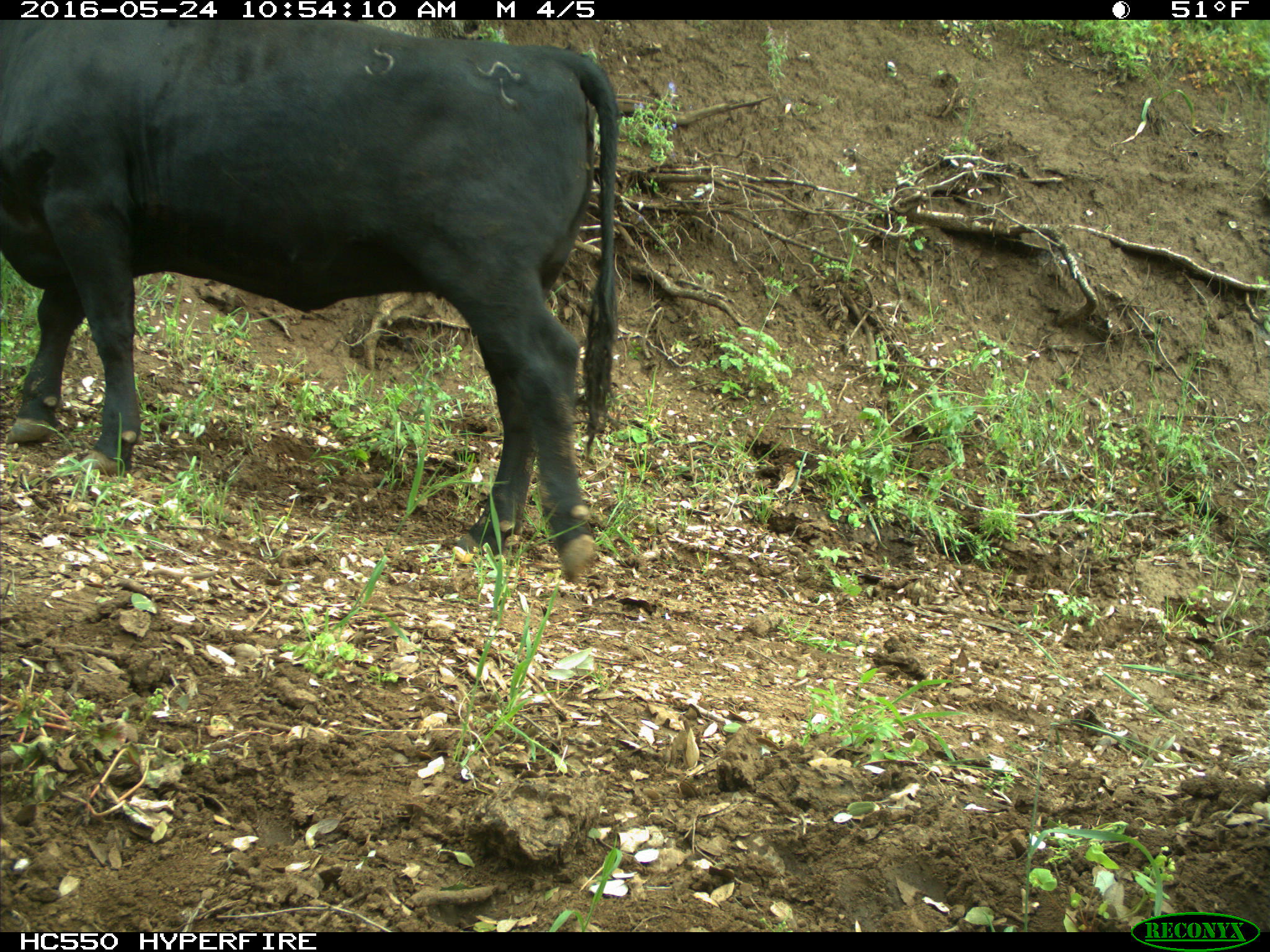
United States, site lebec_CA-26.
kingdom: Animalia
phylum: Chordata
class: Mammalia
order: Artiodactyla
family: Bovidae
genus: Bos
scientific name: Bos taurus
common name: domestic cow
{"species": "Bos taurus (domestic cow)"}